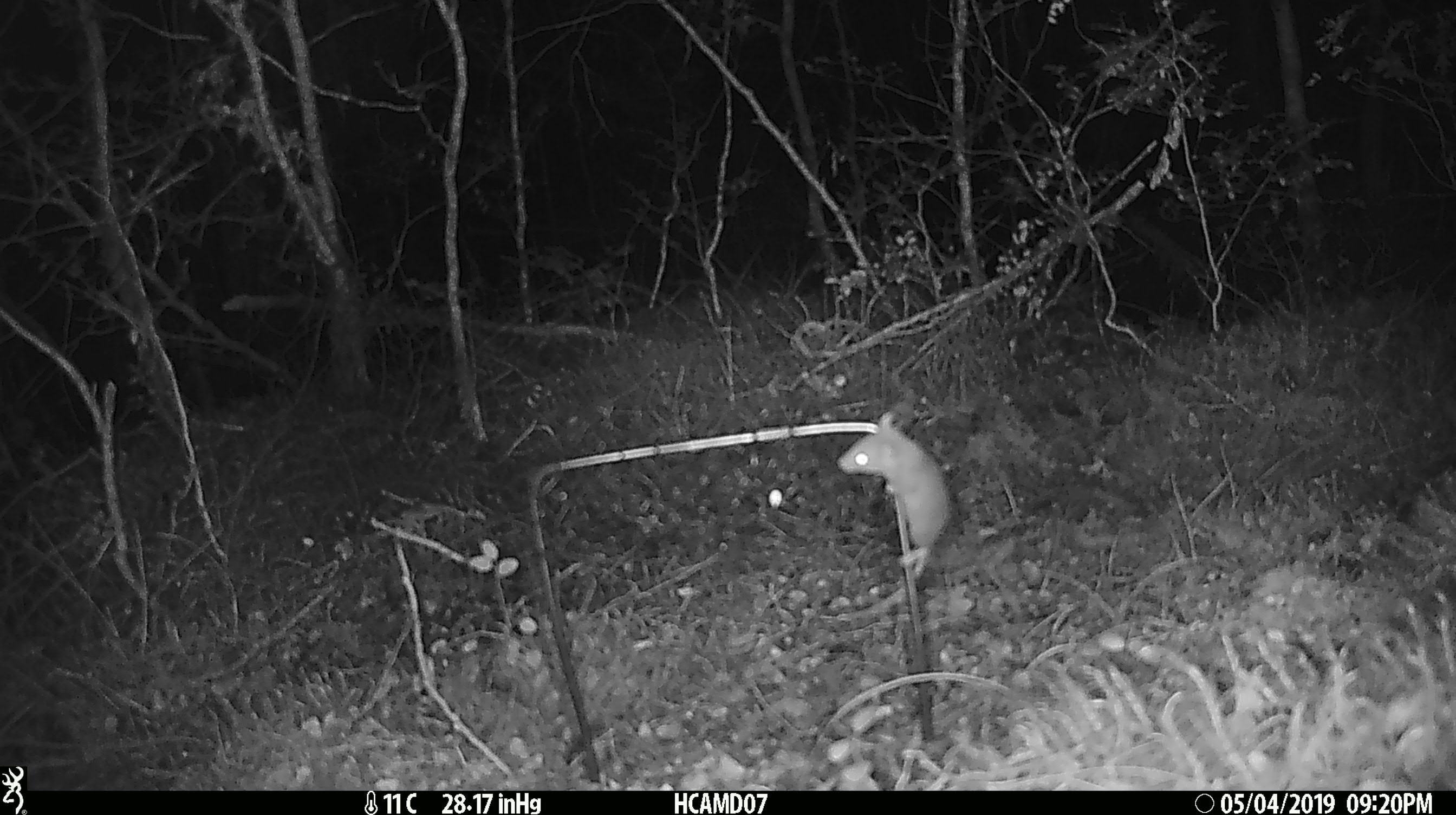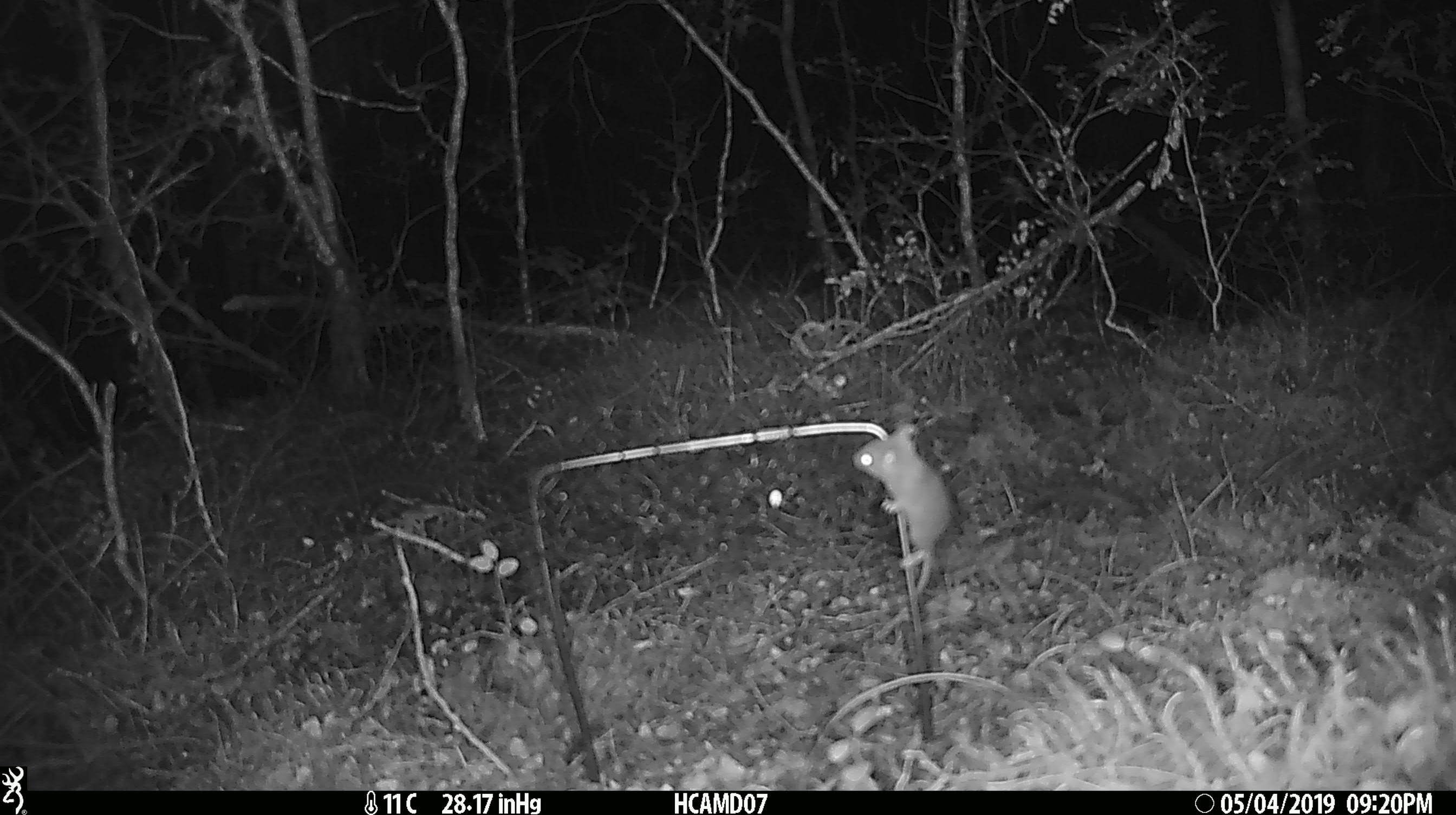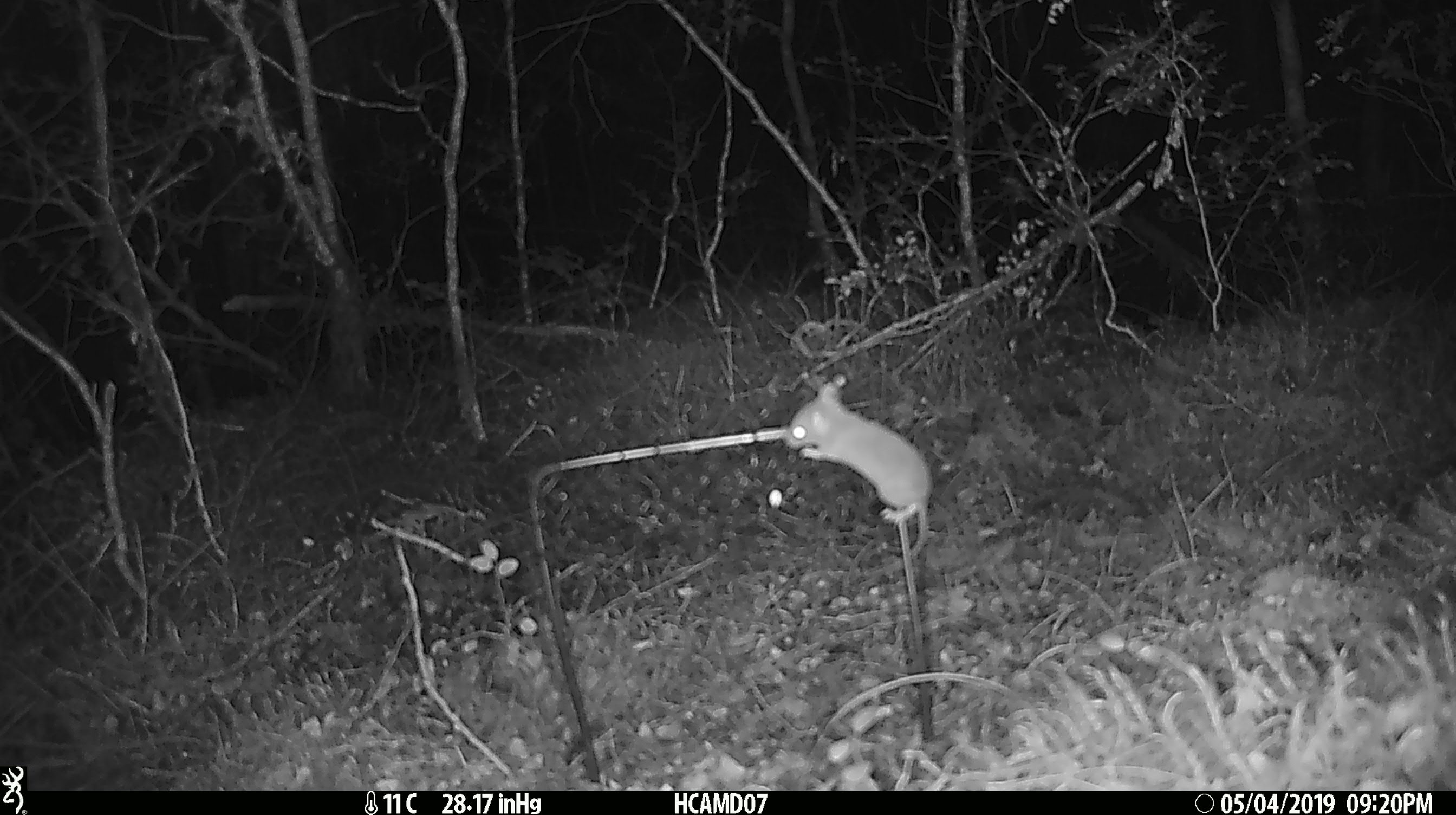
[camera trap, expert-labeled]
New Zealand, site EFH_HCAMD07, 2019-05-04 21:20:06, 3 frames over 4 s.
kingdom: Animalia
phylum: Chordata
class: Mammalia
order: Rodentia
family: Muridae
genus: Mus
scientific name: Mus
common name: mouse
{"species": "mouse (Mus)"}